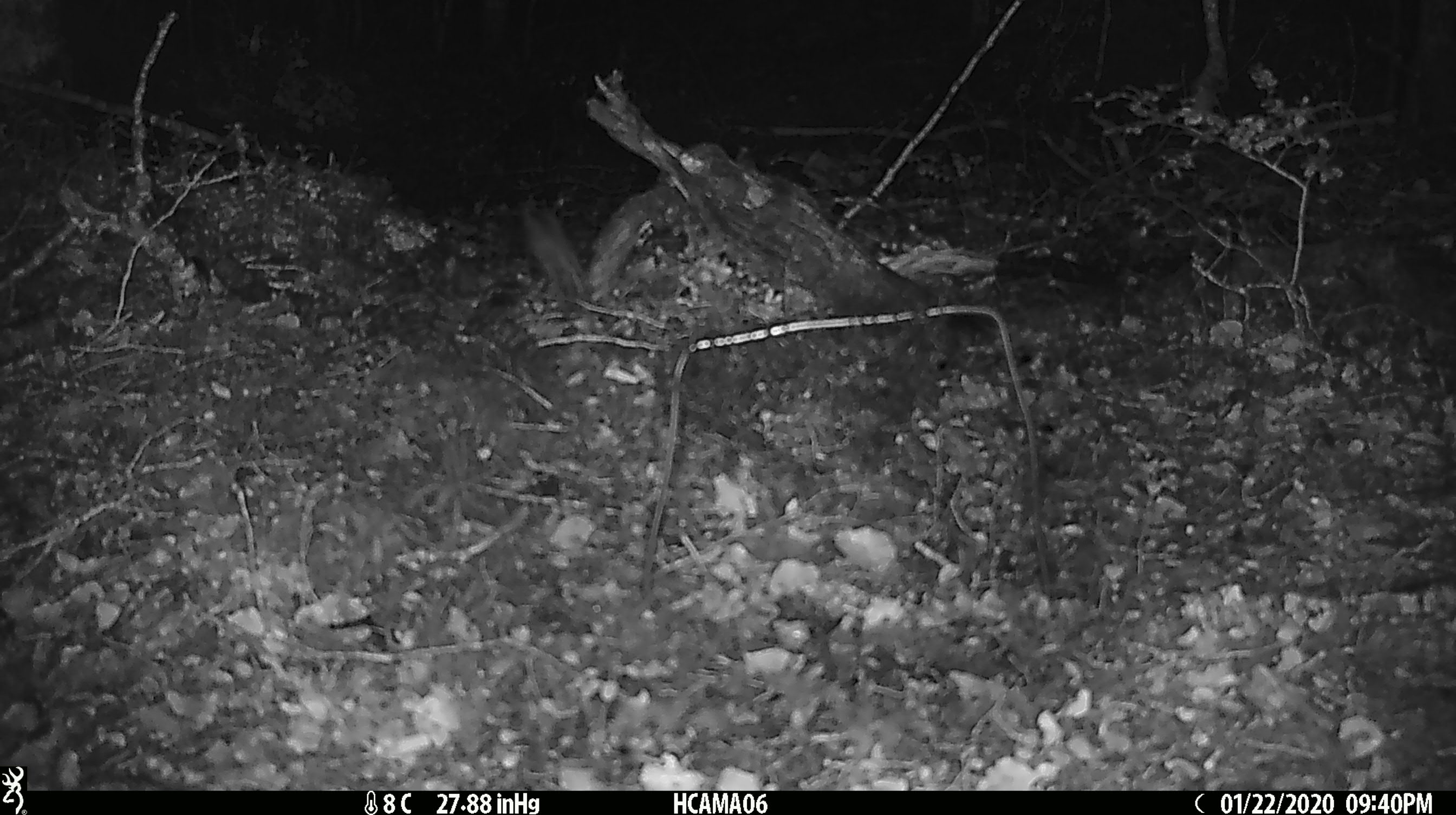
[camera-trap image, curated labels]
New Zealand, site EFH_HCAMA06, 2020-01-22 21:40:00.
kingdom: Animalia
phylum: Chordata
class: Mammalia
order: Rodentia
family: Muridae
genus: Mus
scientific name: Mus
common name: mouse